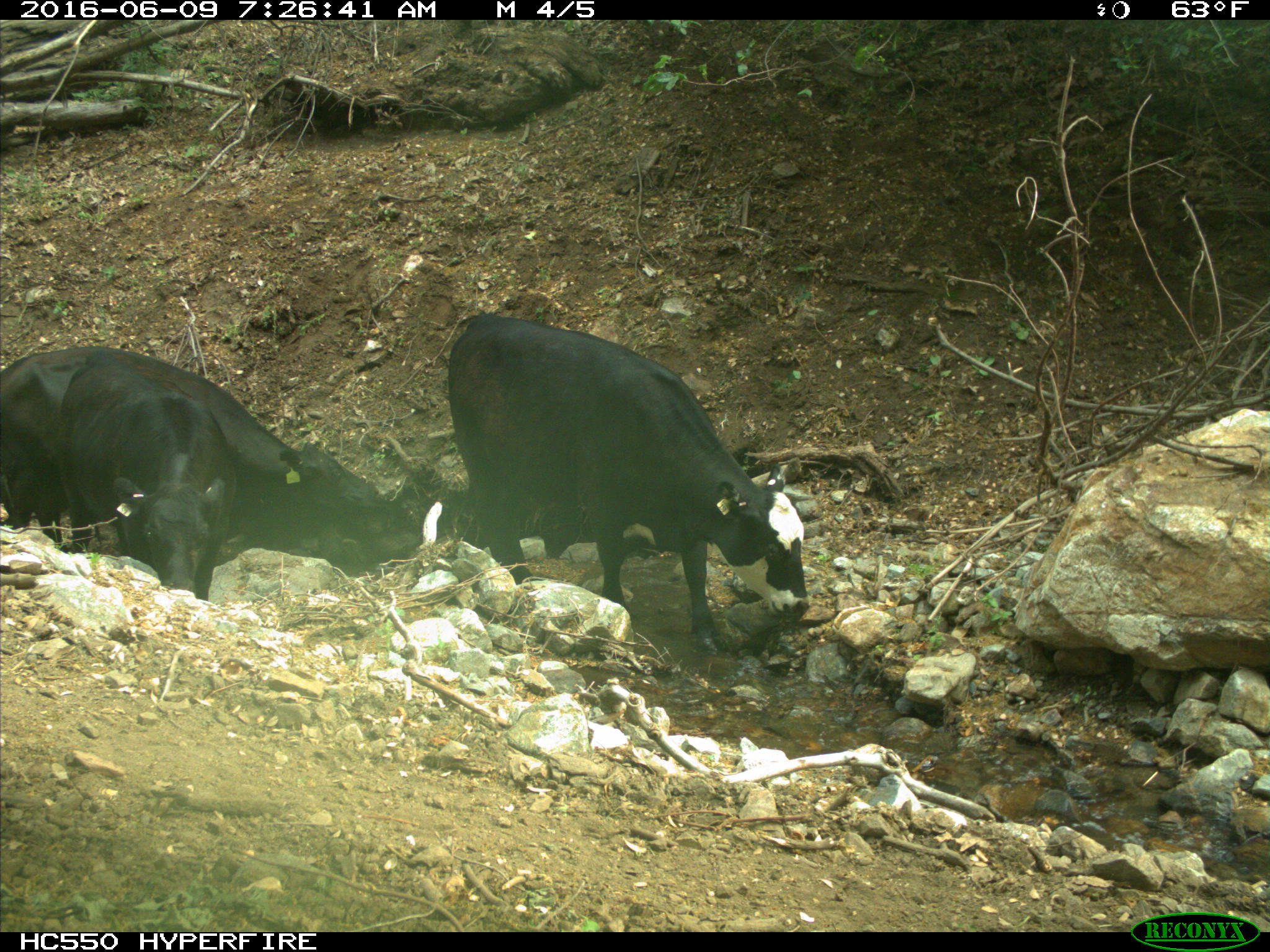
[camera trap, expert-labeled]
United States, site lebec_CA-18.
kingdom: Animalia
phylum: Chordata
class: Mammalia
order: Artiodactyla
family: Bovidae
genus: Bos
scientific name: Bos taurus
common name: domestic cow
Bos taurus (domestic cow).